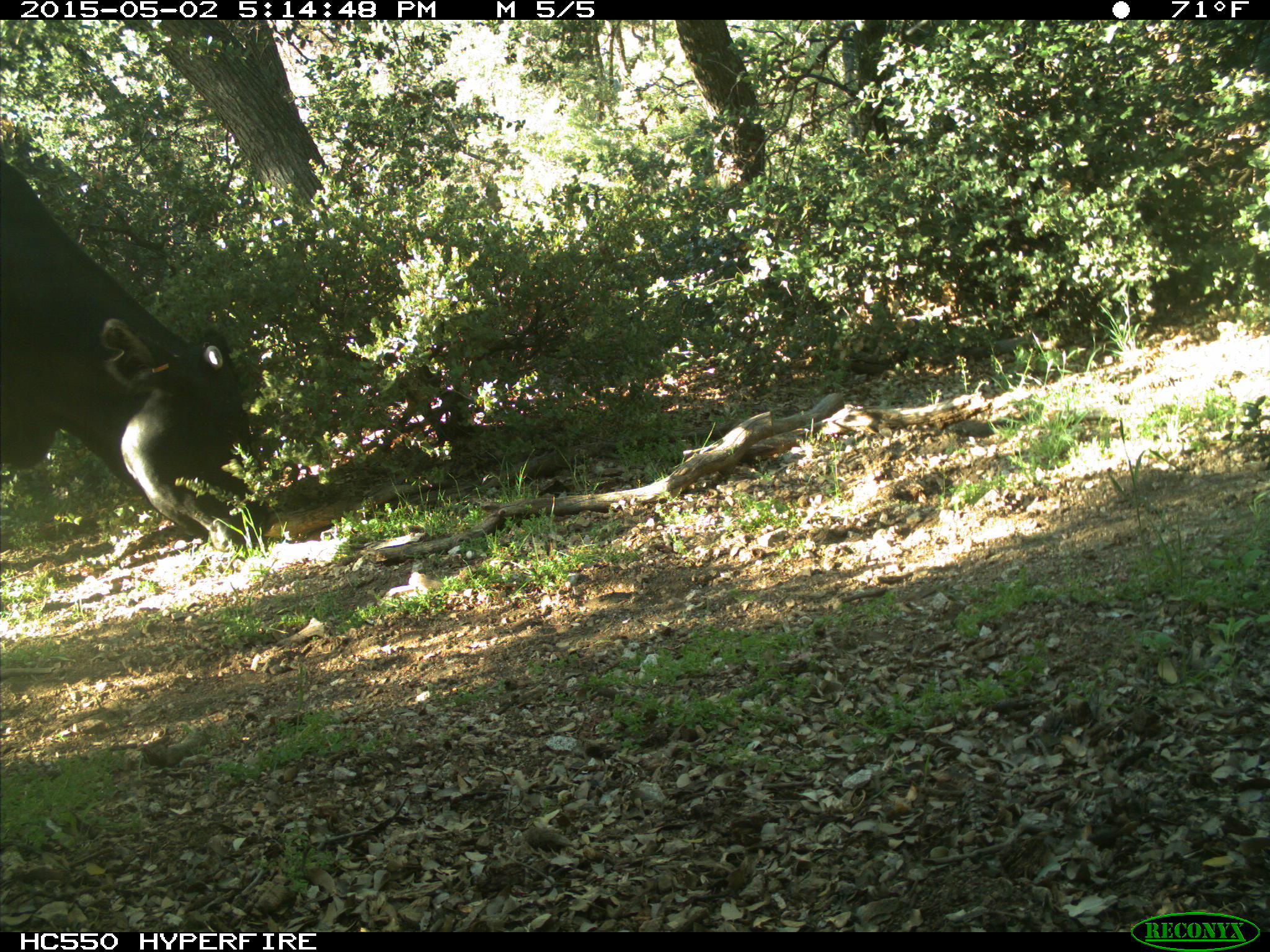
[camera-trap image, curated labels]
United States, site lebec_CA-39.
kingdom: Animalia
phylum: Chordata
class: Mammalia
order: Artiodactyla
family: Bovidae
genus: Bos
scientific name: Bos taurus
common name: domestic cow